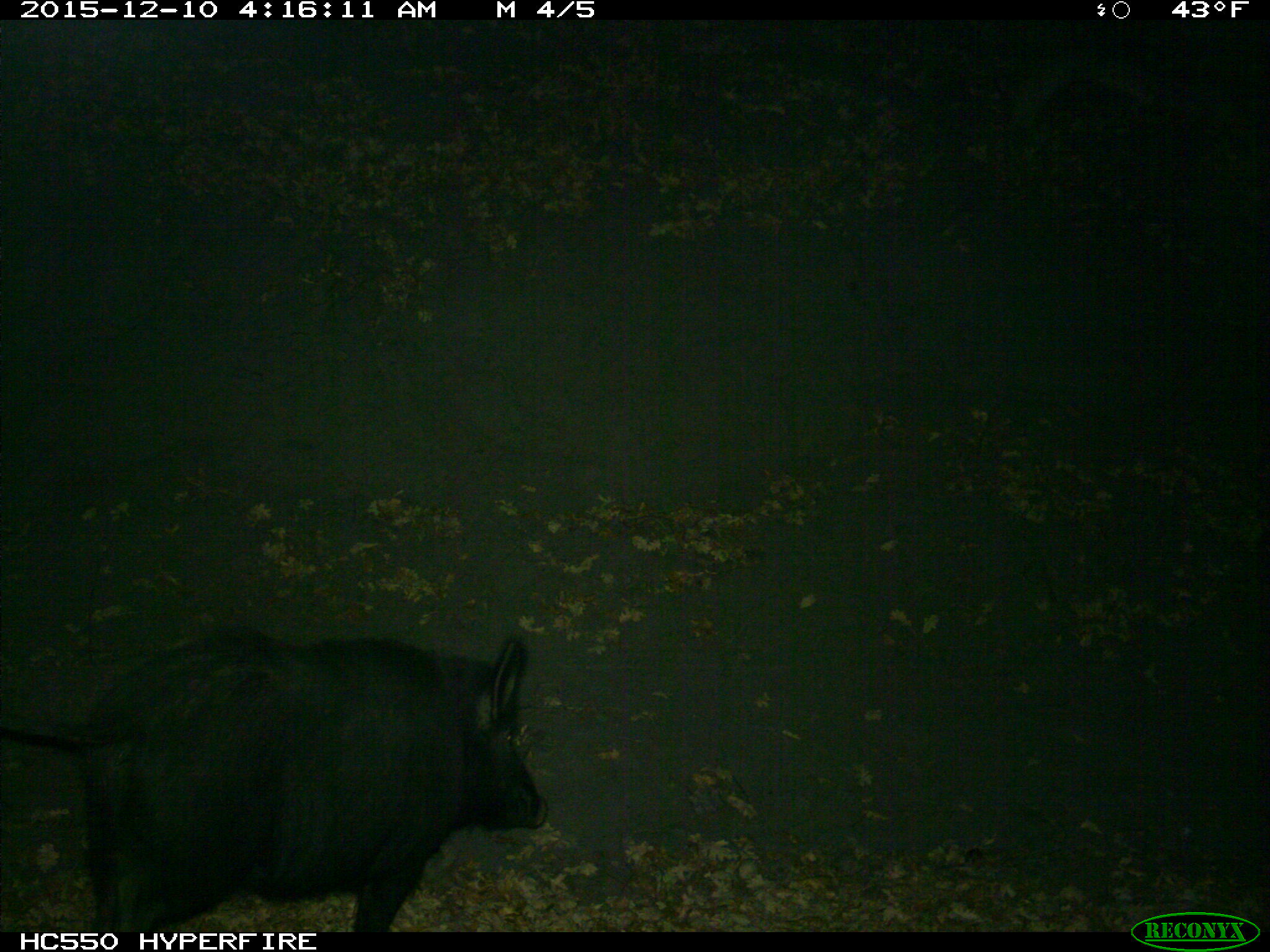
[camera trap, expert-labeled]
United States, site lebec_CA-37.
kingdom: Animalia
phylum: Chordata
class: Mammalia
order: Artiodactyla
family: Suidae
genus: Sus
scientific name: Sus scrofa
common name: wild boar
Sus scrofa (wild boar).